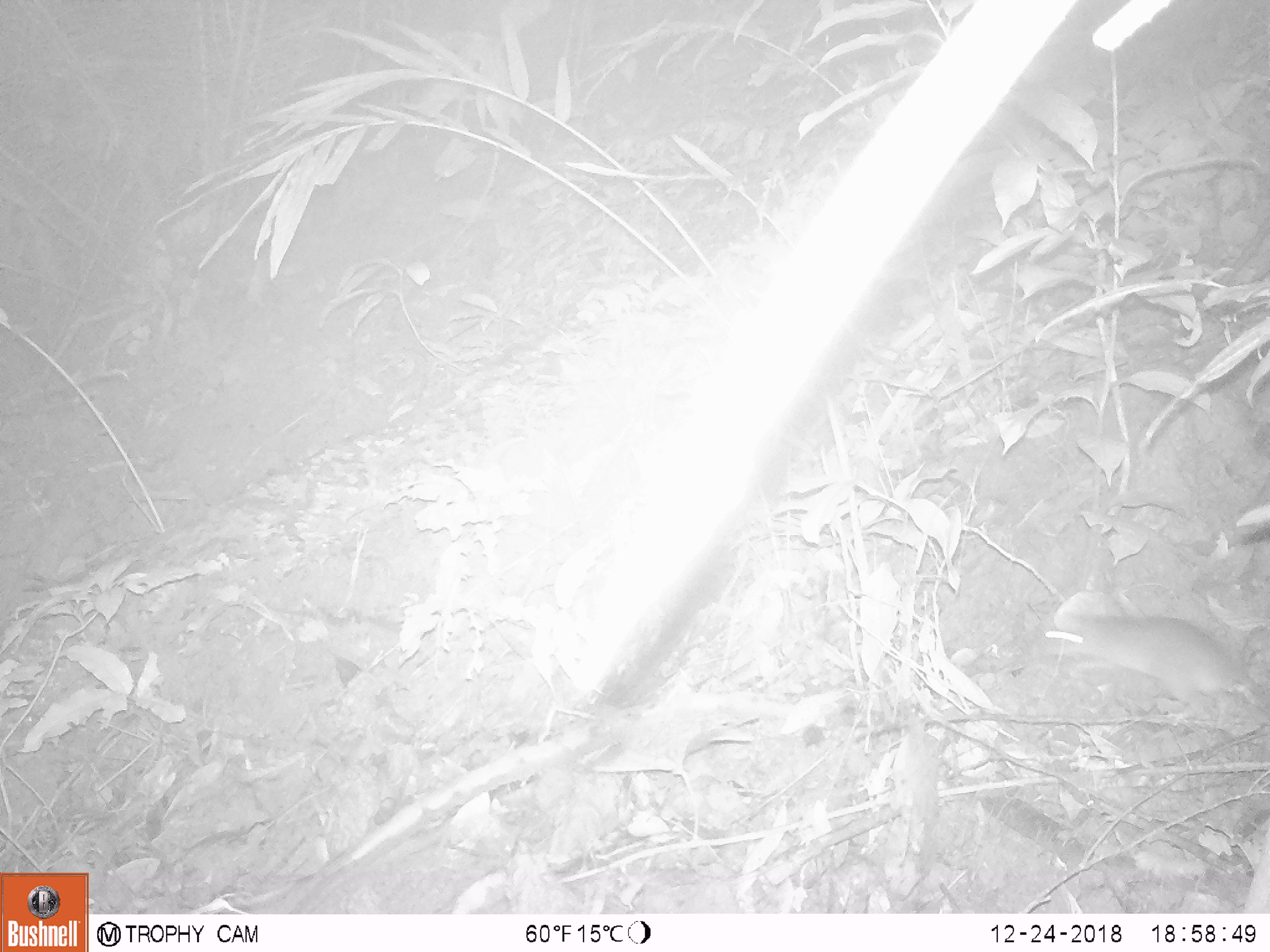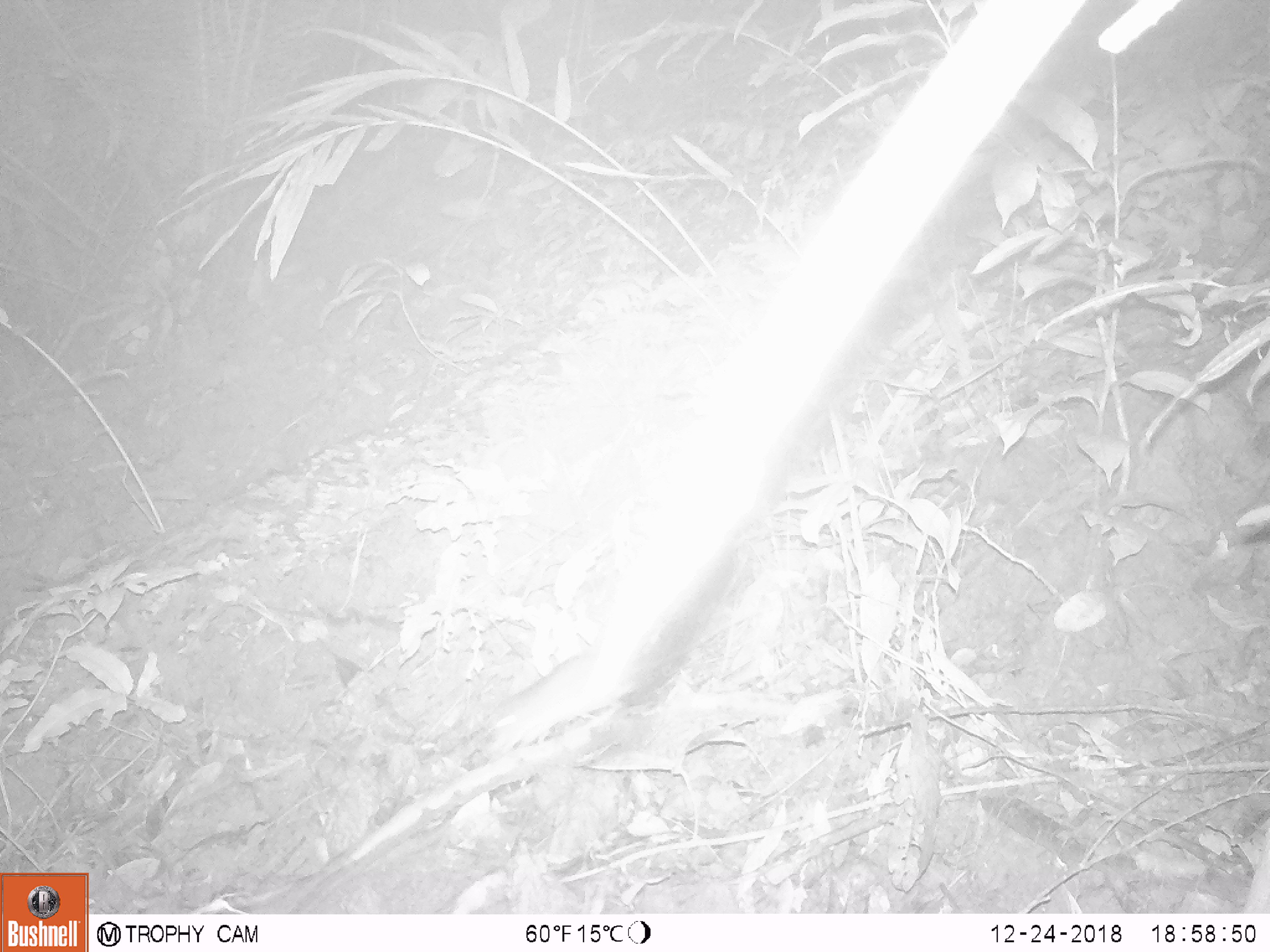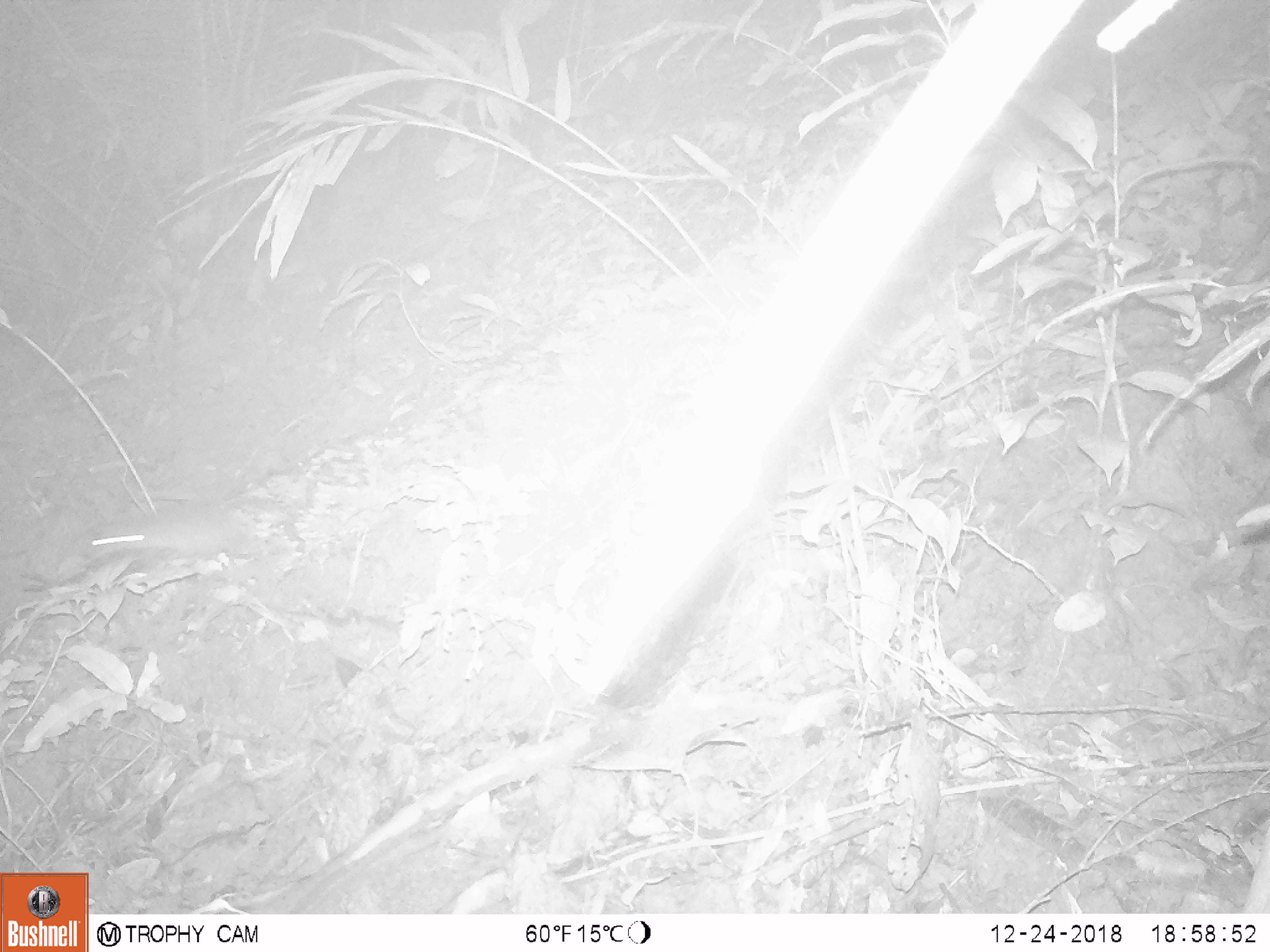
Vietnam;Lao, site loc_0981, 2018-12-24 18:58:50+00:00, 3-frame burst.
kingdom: Animalia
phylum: Chordata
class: Mammalia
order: Rodentia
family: Muridae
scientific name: Muridae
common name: old-world mice and rats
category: unidentified murid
Unidentified murid (old-world mice and rats) (Muridae). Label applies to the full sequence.